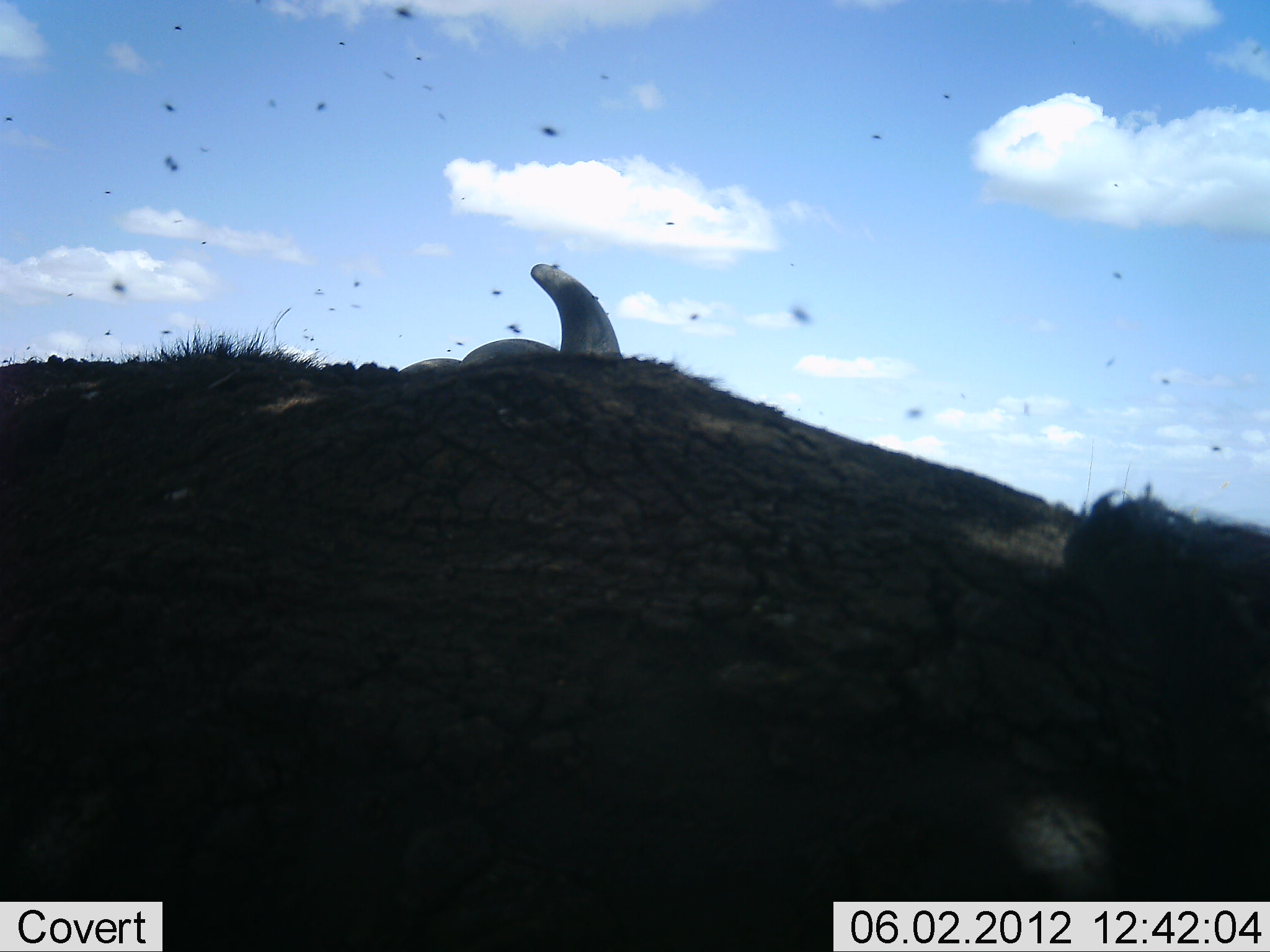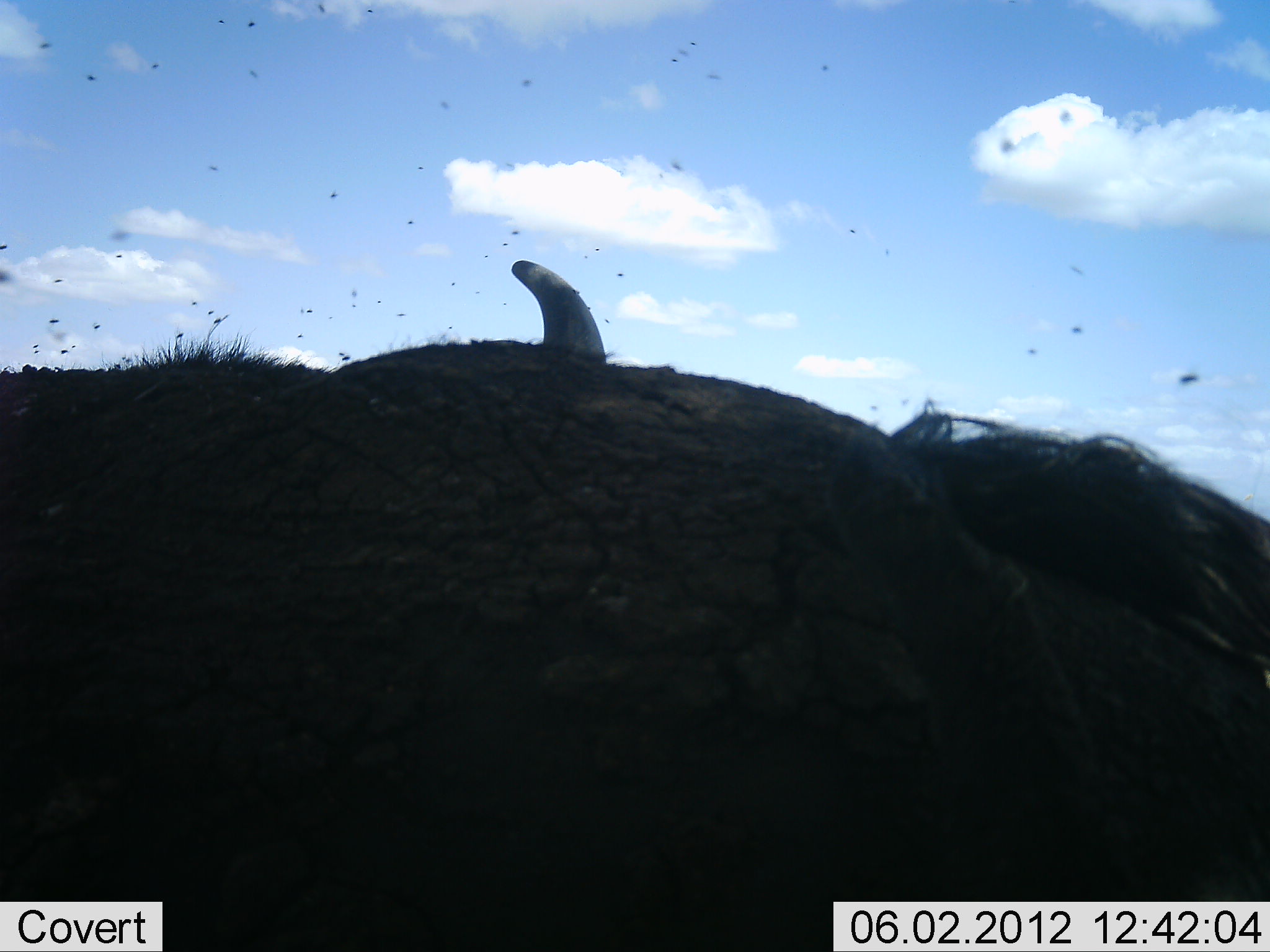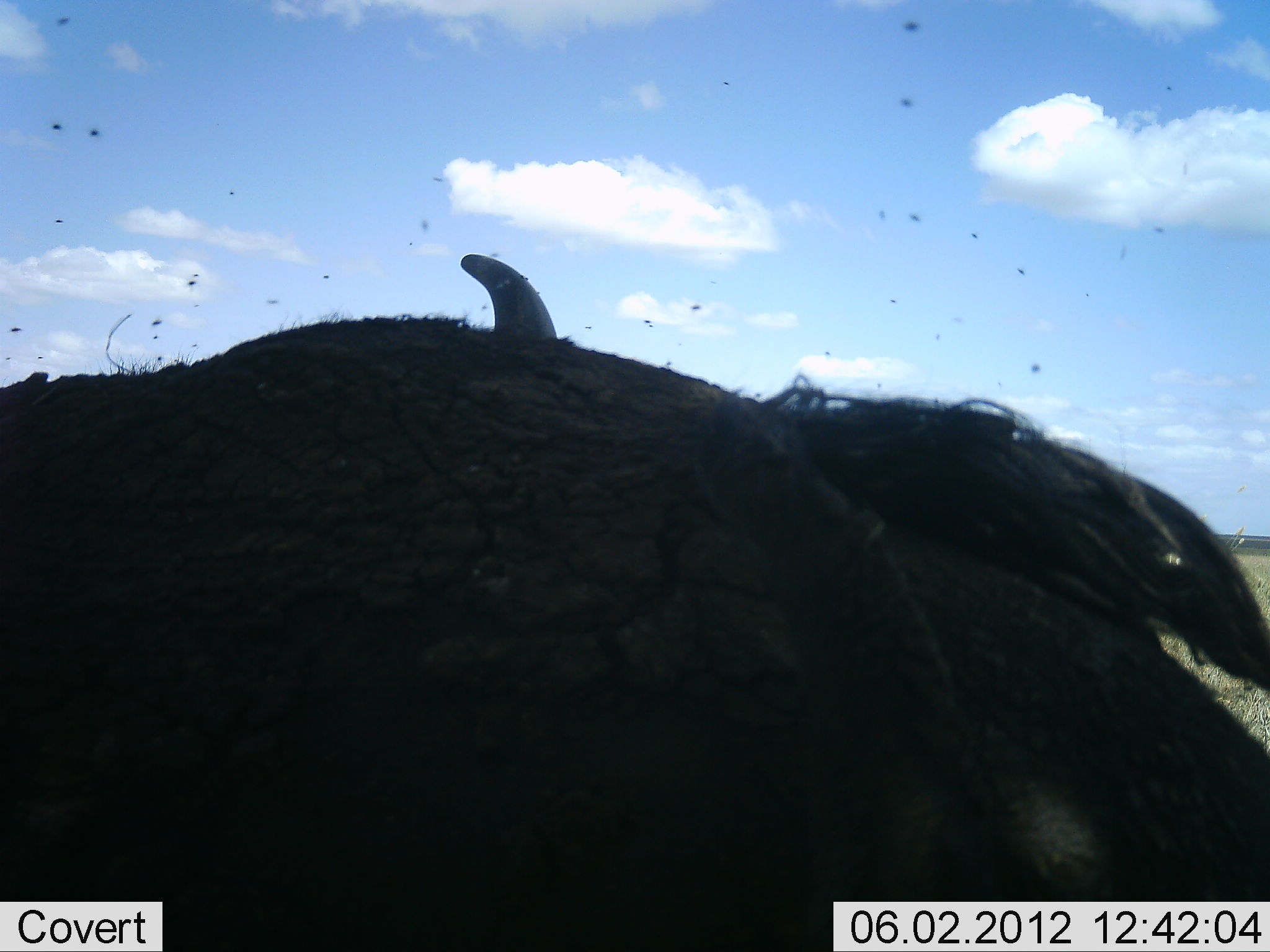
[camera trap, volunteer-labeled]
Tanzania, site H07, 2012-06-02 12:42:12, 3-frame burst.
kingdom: Animalia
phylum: Chordata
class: Mammalia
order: Artiodactyla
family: Bovidae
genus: Syncerus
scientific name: Syncerus caffer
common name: cape buffalo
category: buffalo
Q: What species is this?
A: Buffalo (cape buffalo) (Syncerus caffer).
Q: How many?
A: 1.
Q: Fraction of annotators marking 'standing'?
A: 80%.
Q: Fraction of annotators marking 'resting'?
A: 10%.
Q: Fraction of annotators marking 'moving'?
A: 10%.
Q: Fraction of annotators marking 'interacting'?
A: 0%.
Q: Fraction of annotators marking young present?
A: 0%.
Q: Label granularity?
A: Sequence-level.